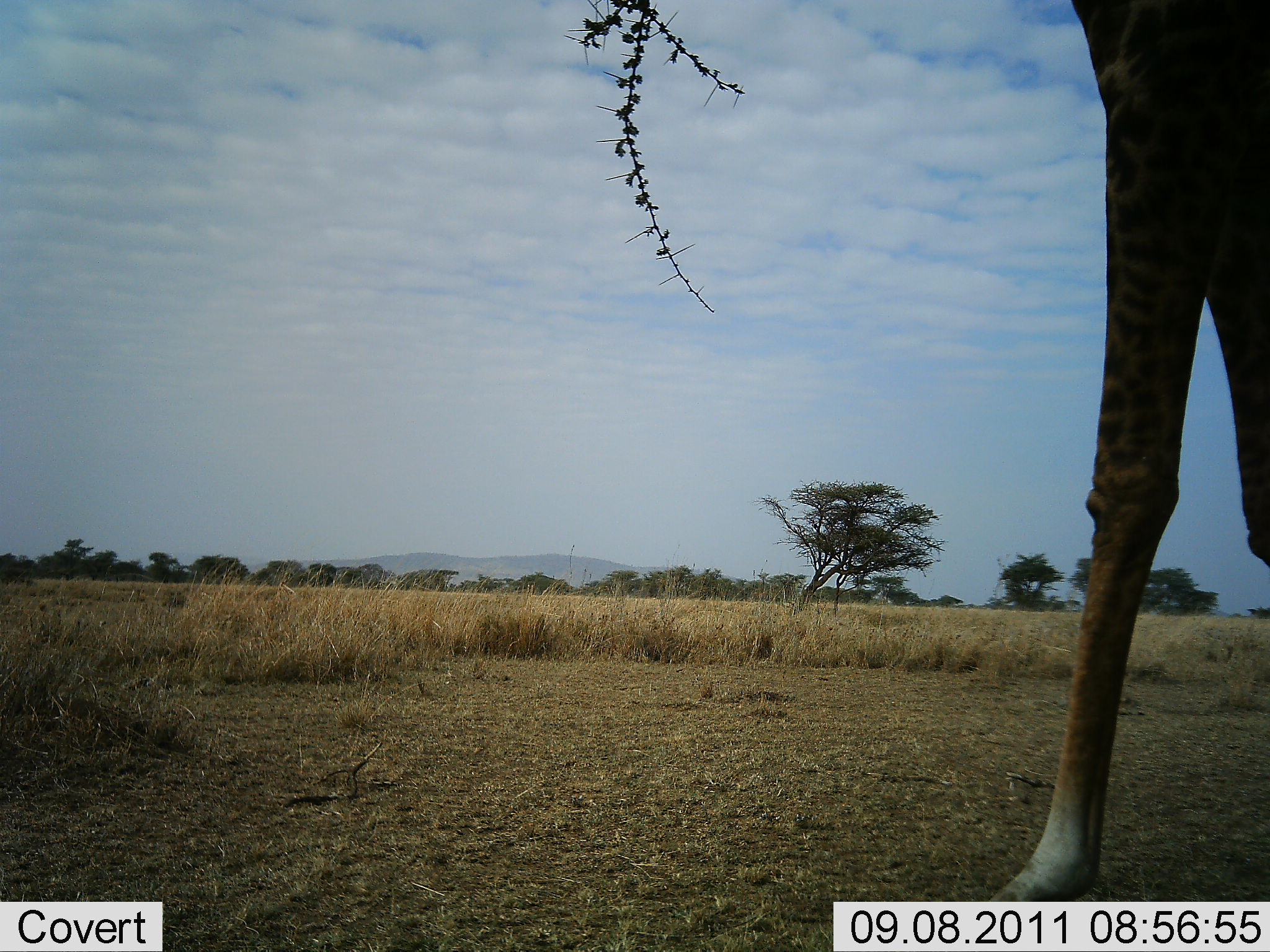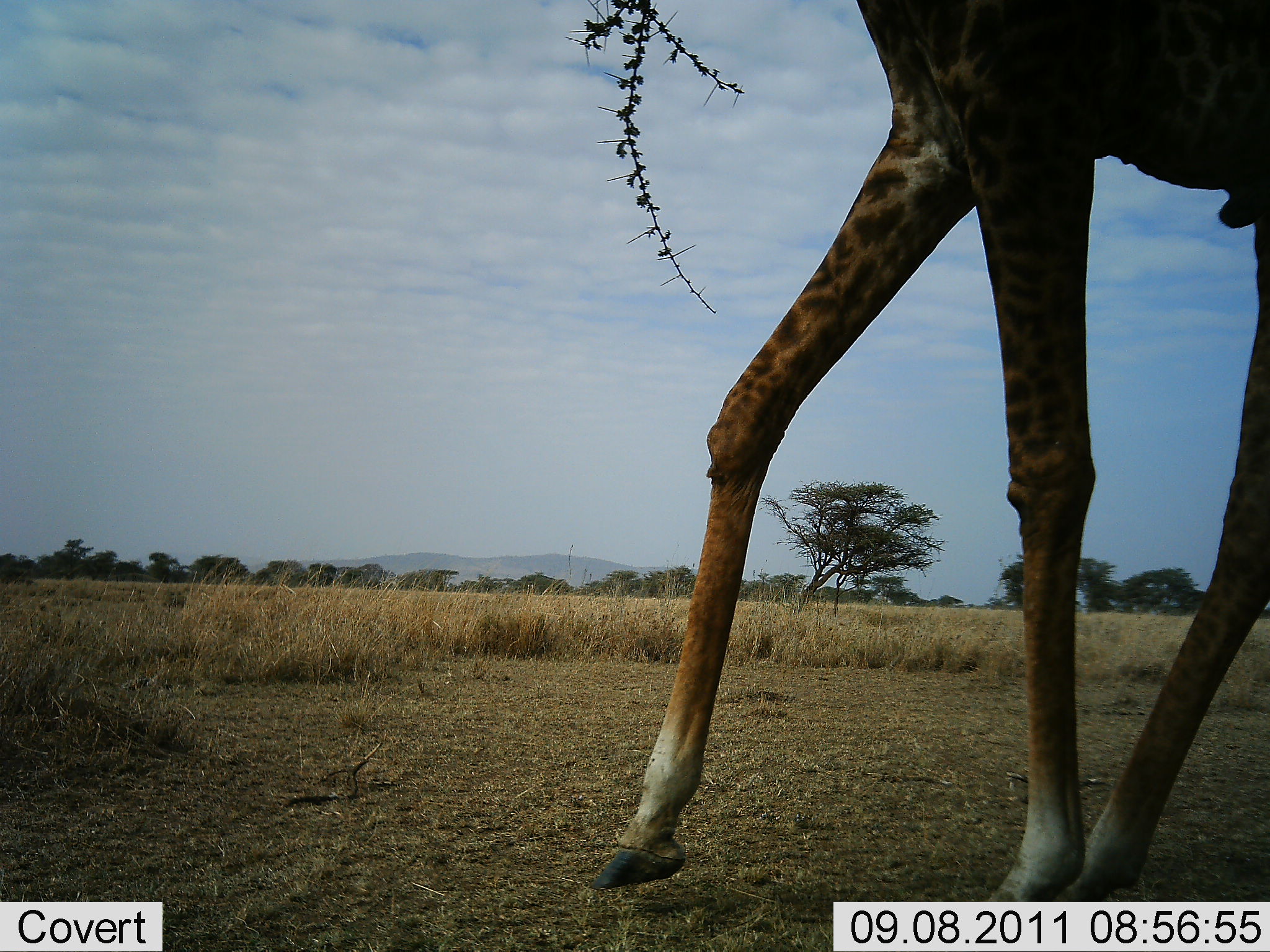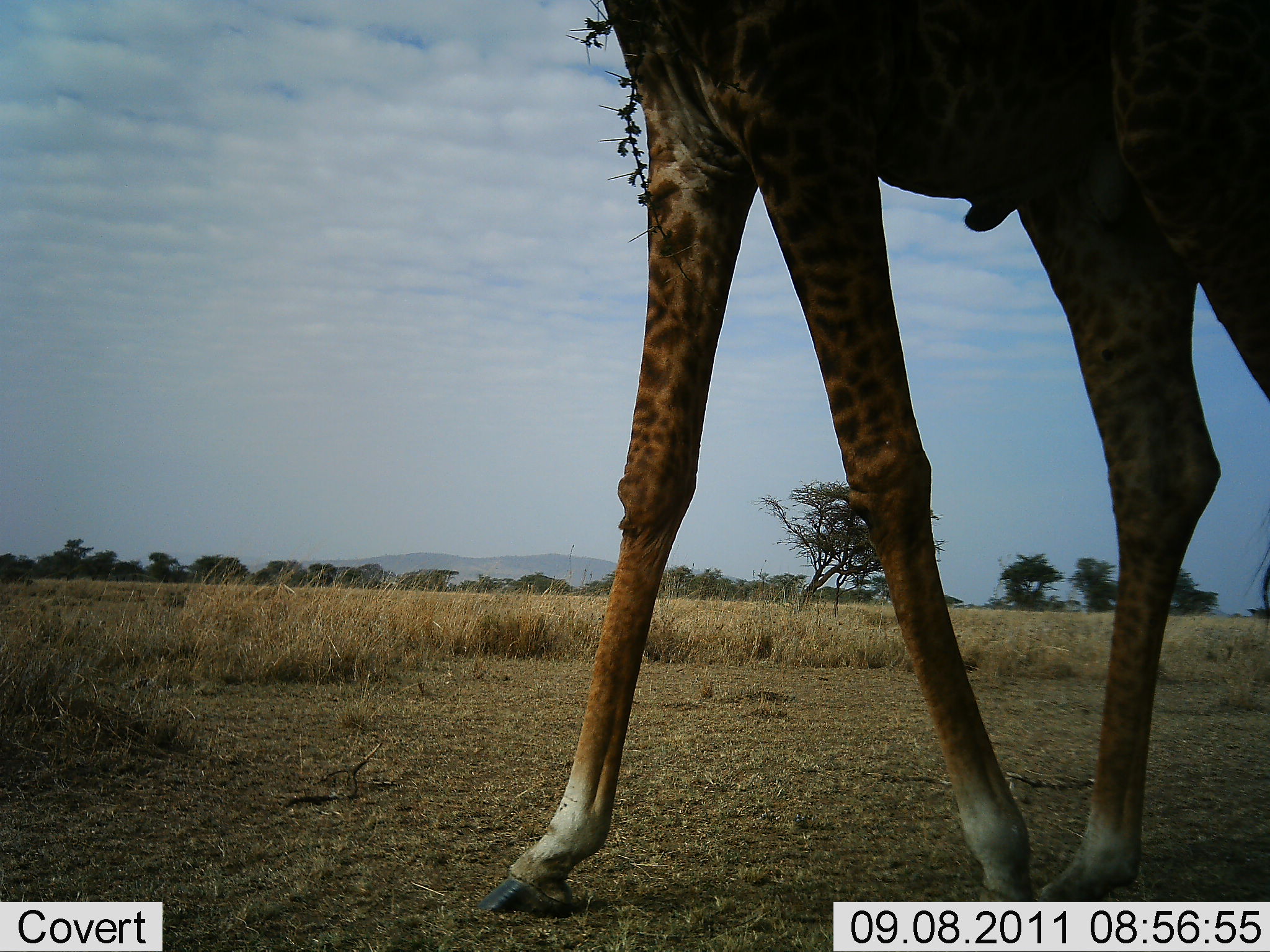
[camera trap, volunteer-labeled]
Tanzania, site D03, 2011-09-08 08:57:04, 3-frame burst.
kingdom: Animalia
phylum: Chordata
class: Mammalia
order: Artiodactyla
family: Giraffidae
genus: Giraffa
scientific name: Giraffa camelopardalis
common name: giraffe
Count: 1.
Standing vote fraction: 0%.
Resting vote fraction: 0%.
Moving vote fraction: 100%.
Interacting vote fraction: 0%.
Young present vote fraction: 0%.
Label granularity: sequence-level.